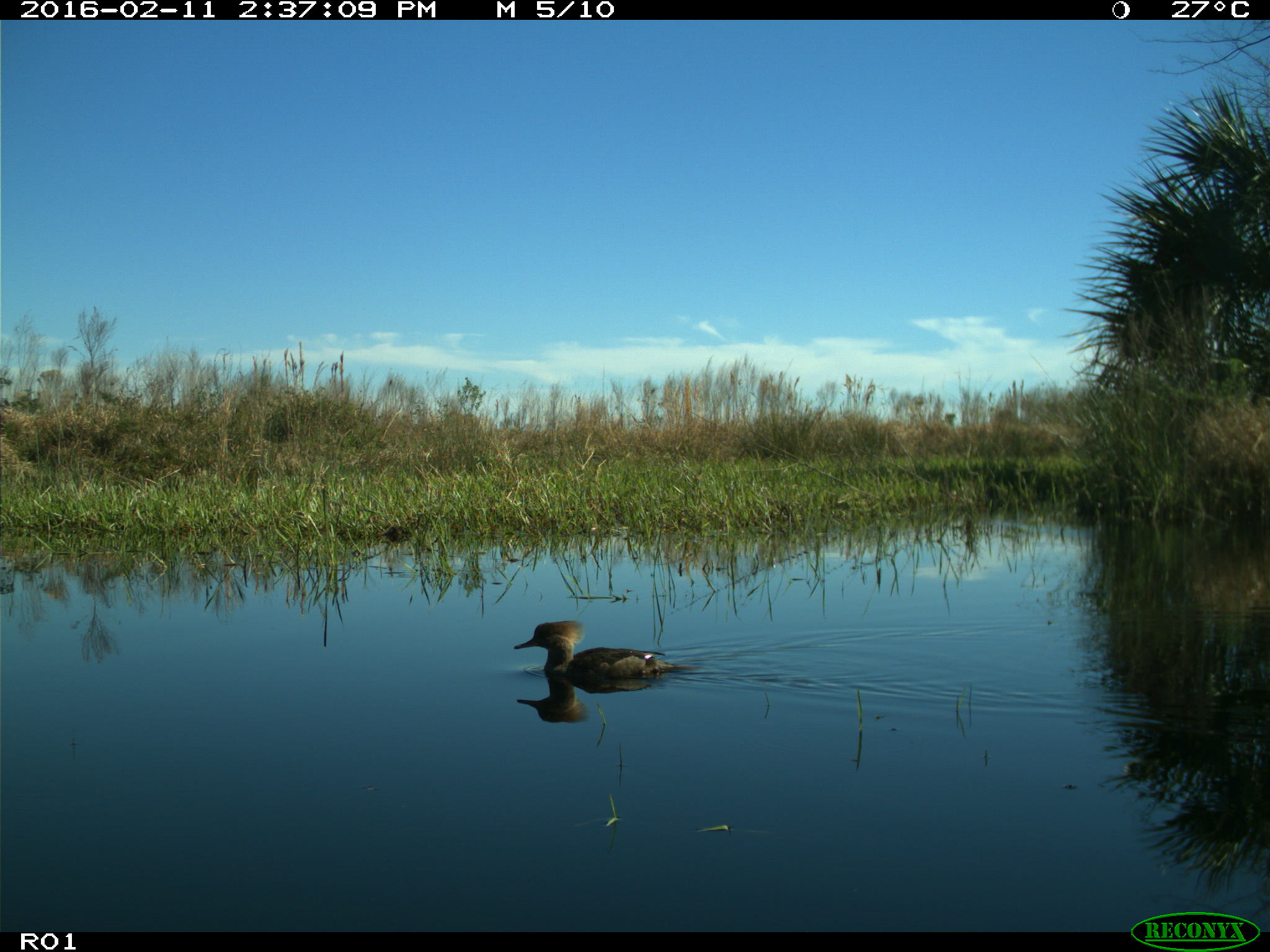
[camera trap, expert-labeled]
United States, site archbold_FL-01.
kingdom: Animalia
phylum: Chordata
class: Aves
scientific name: Aves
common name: birds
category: unidentified bird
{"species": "unidentified bird (birds) (Aves)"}